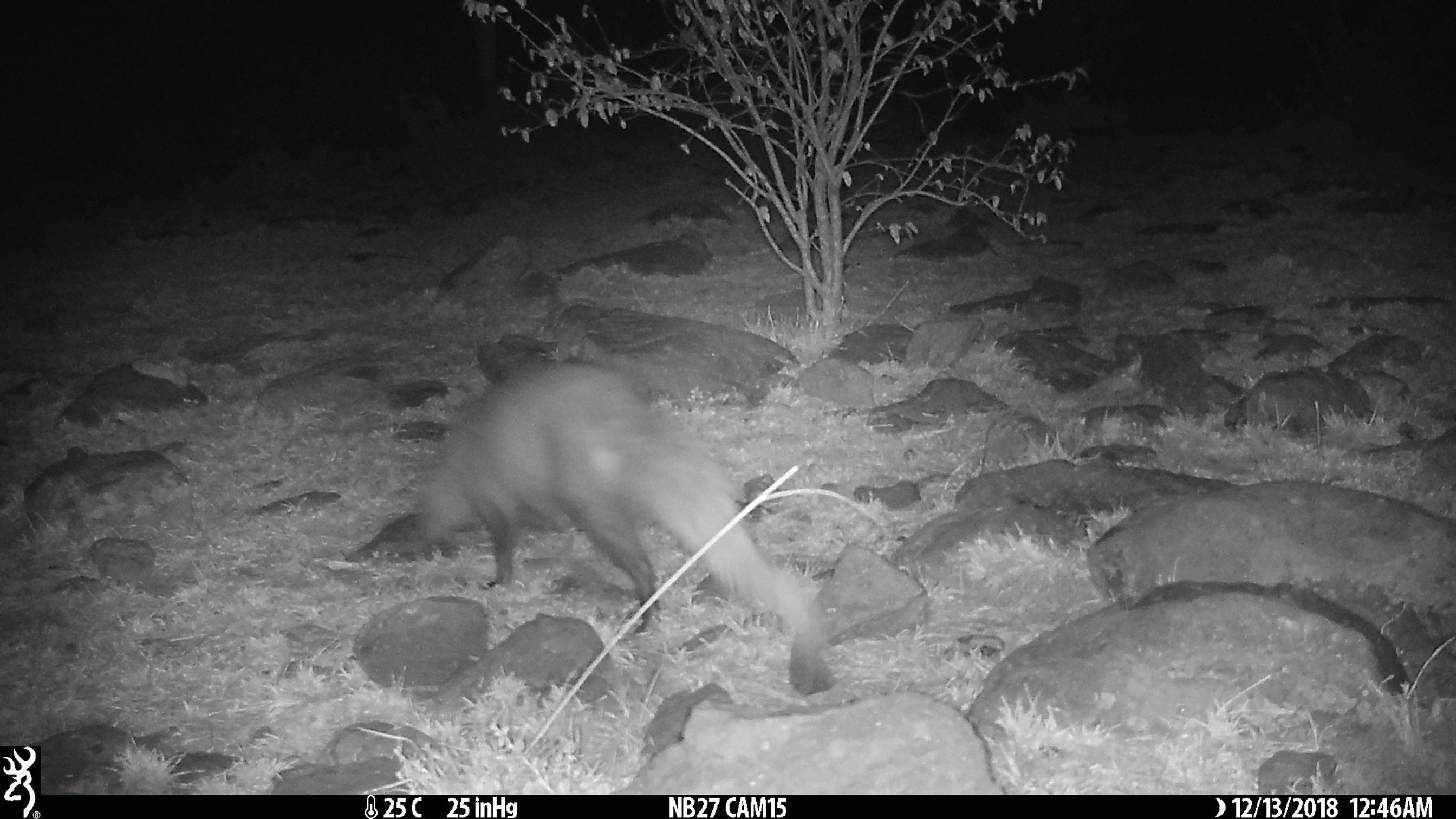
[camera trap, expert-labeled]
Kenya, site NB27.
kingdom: Animalia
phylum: Chordata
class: Mammalia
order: Carnivora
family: Herpestidae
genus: Ichneumia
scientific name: Ichneumia albicauda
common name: white-tailed mongoose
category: mongoose white tailed